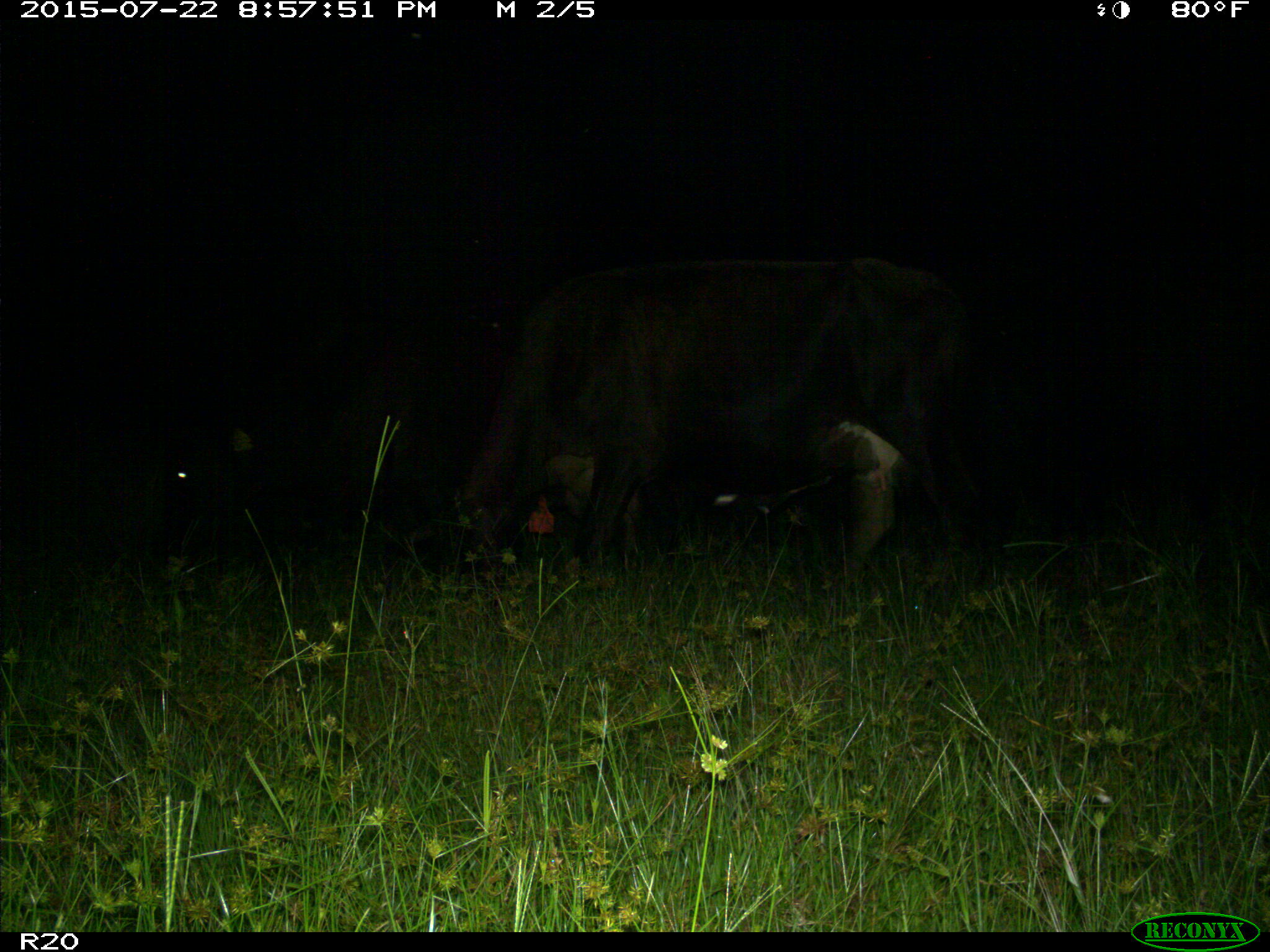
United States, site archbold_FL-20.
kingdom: Animalia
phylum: Chordata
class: Mammalia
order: Artiodactyla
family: Bovidae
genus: Bos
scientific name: Bos taurus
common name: domestic cow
Bos taurus (domestic cow).